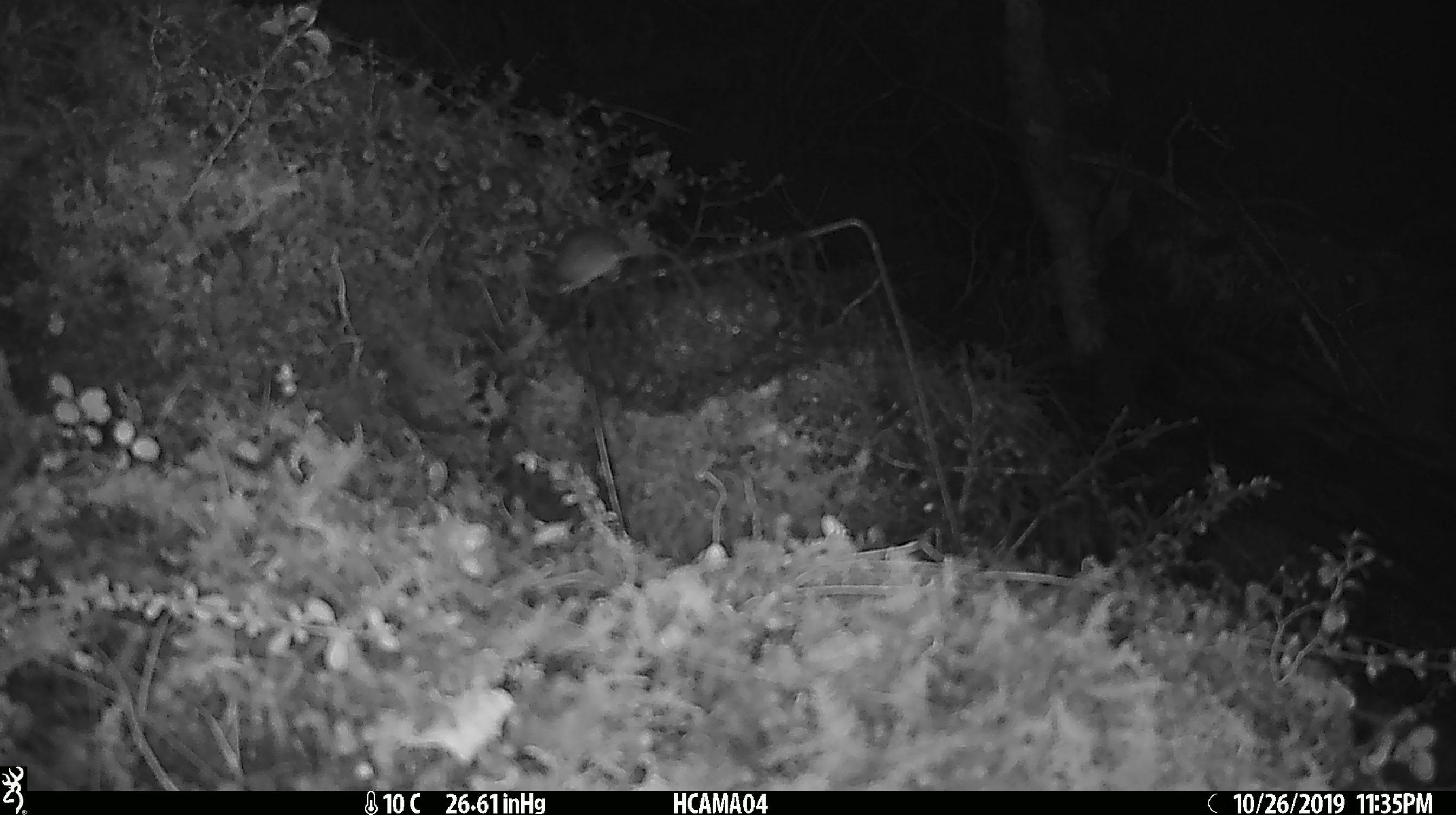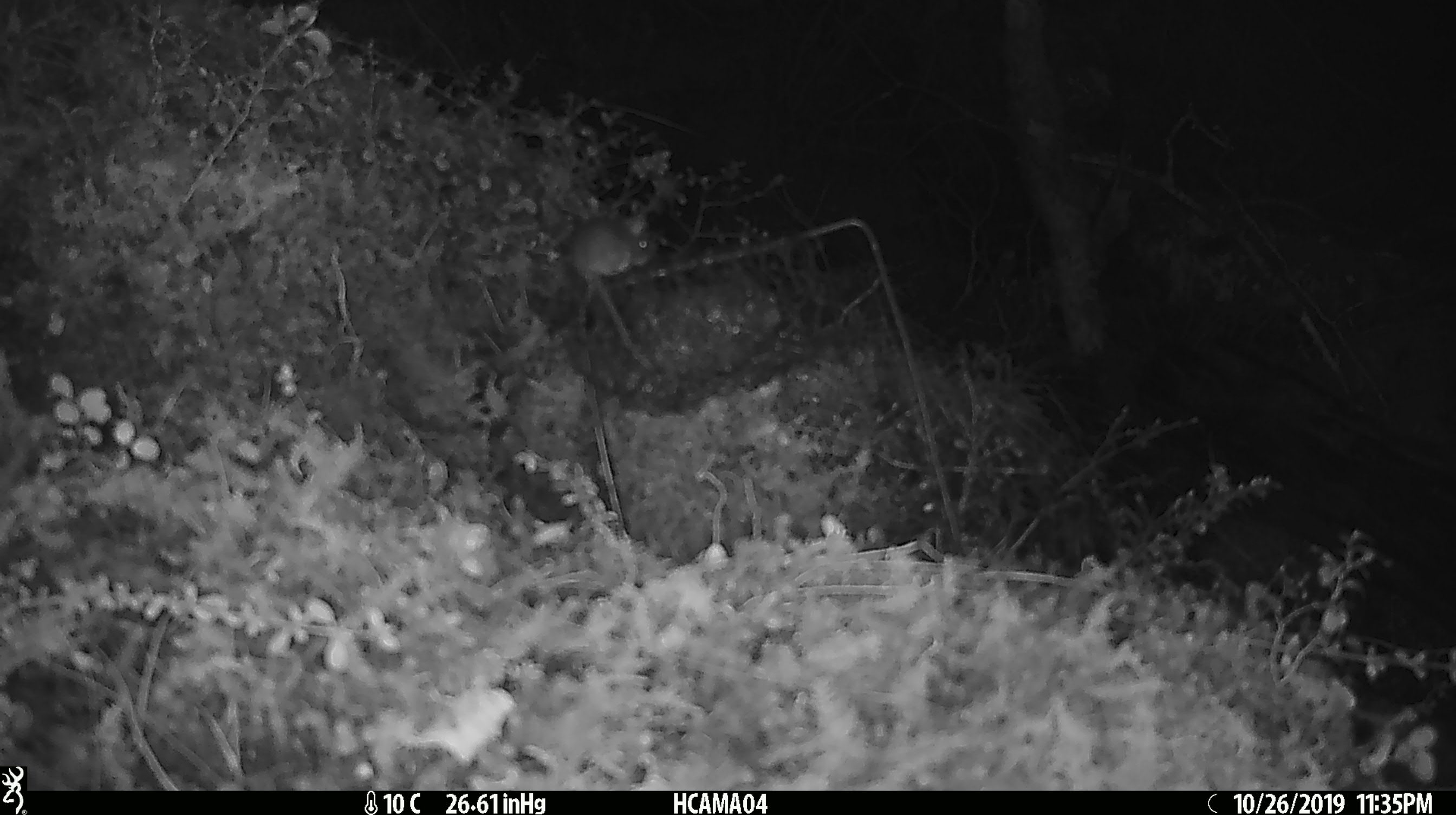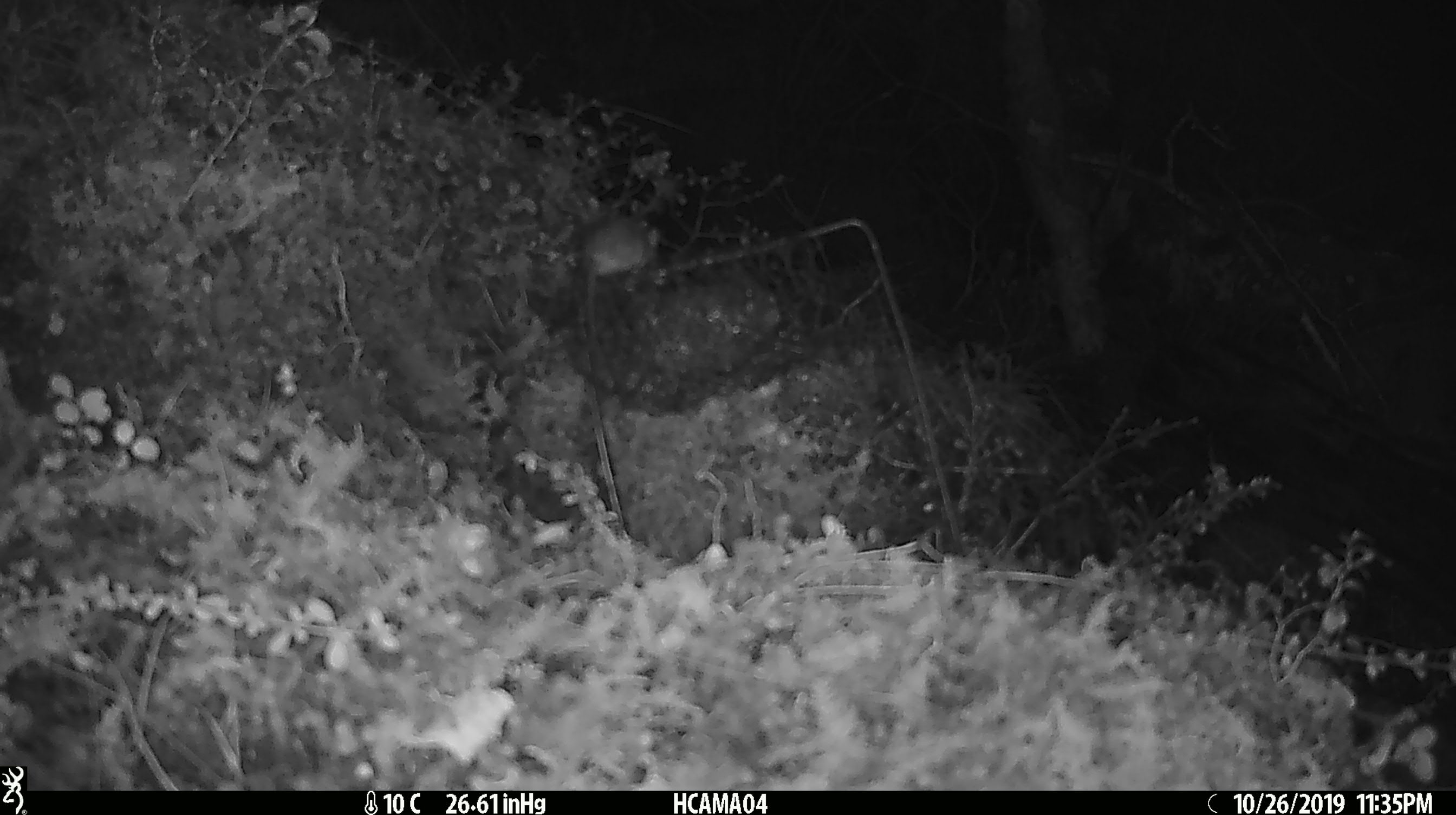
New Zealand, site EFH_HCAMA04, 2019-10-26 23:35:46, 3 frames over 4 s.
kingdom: Animalia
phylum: Chordata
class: Mammalia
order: Rodentia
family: Muridae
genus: Mus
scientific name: Mus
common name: mouse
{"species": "mouse (Mus)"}